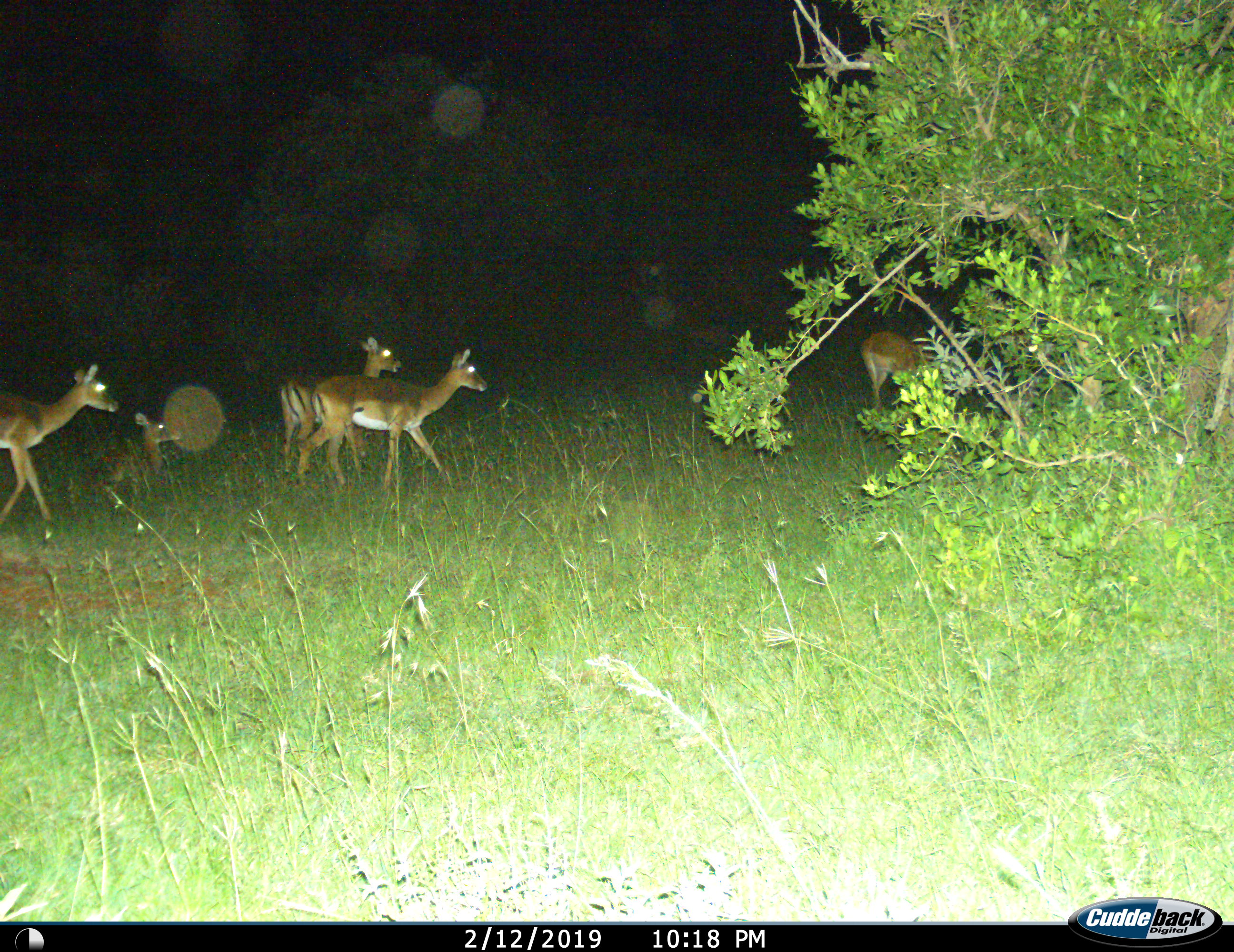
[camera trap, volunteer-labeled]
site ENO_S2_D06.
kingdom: Animalia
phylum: Chordata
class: Mammalia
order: Artiodactyla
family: Bovidae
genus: Aepyceros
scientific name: Aepyceros melampus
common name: impala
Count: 5.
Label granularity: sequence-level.